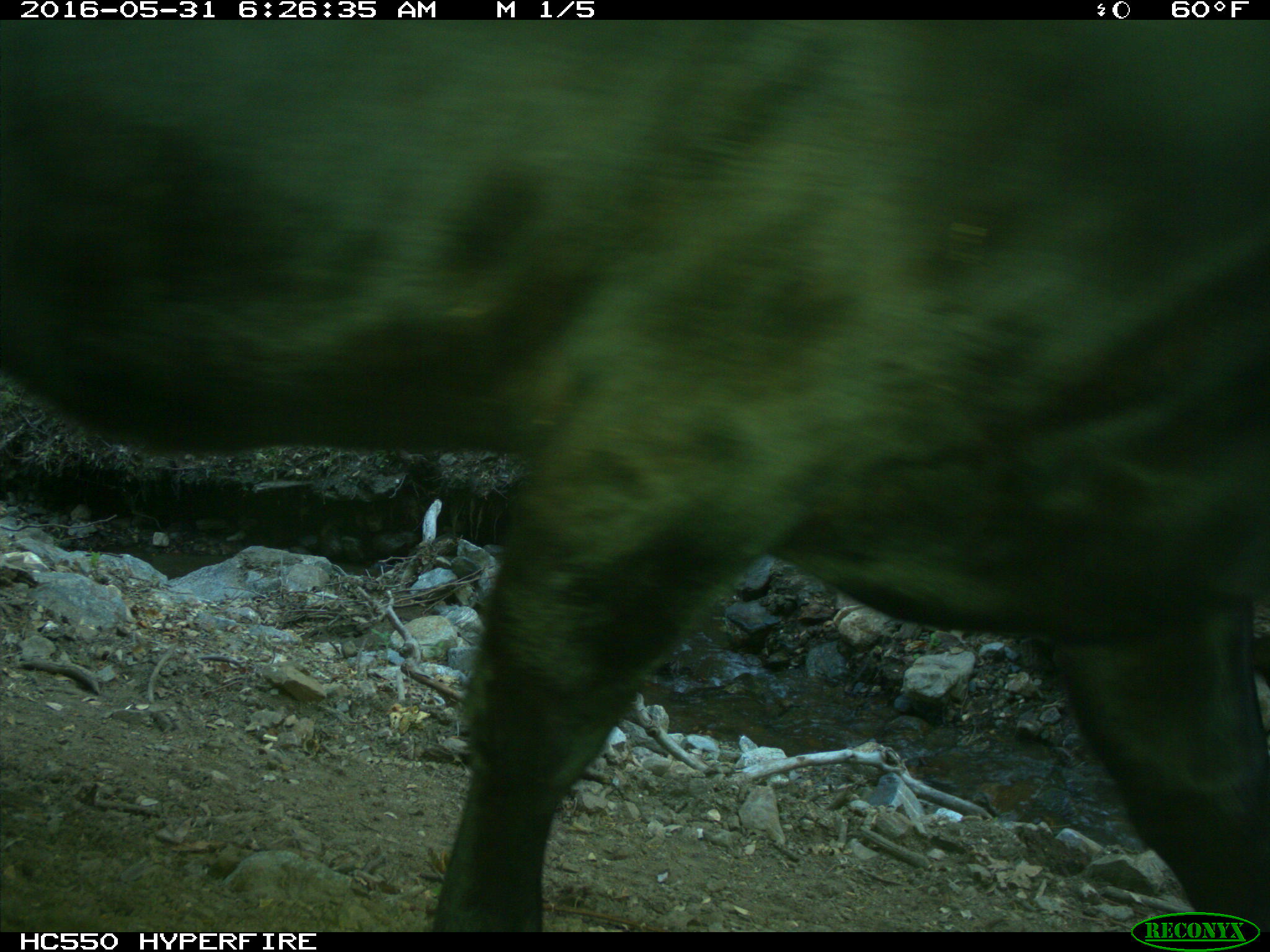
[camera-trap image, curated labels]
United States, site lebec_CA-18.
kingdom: Animalia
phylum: Chordata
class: Mammalia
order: Artiodactyla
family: Bovidae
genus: Bos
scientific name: Bos taurus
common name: domestic cow